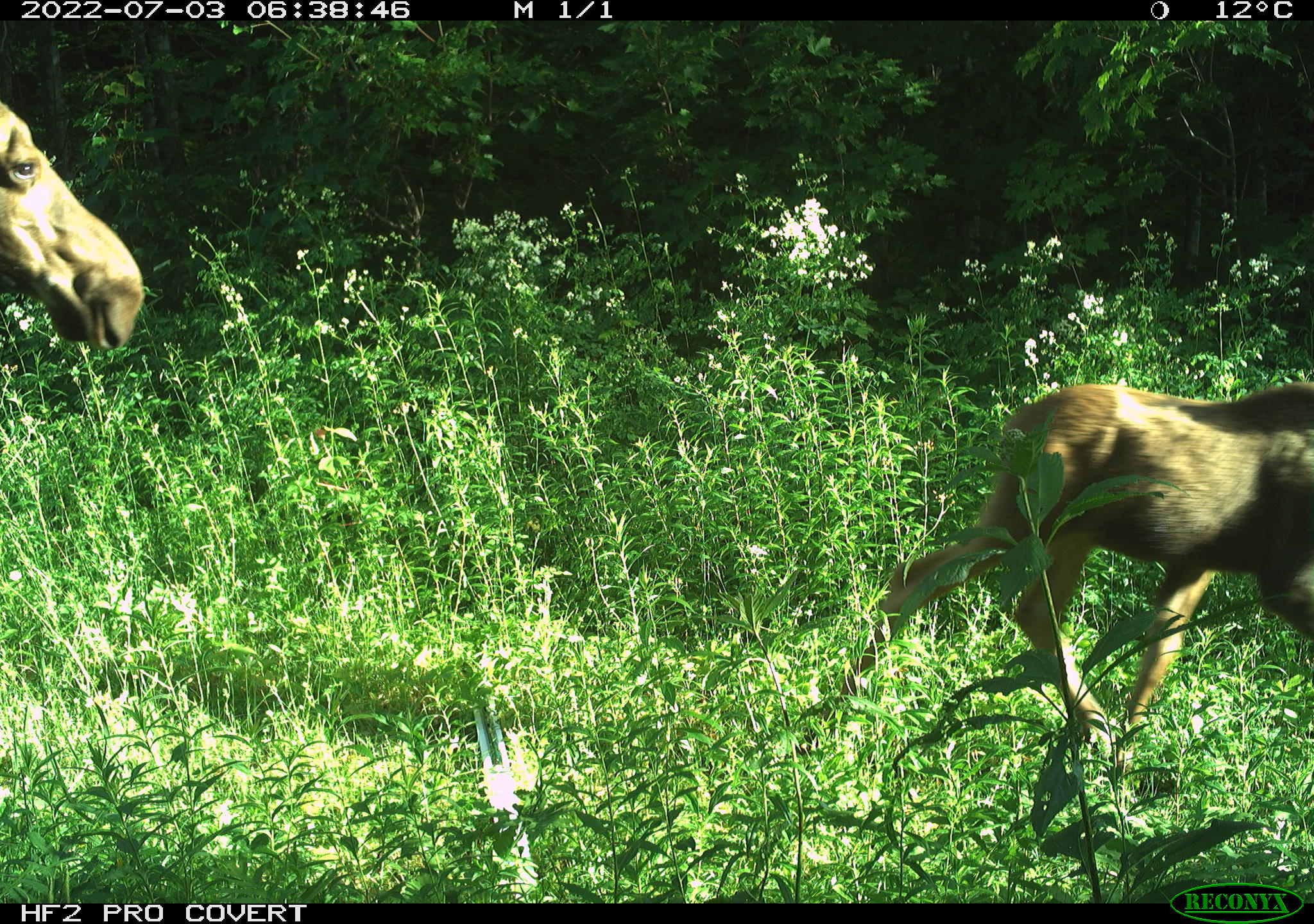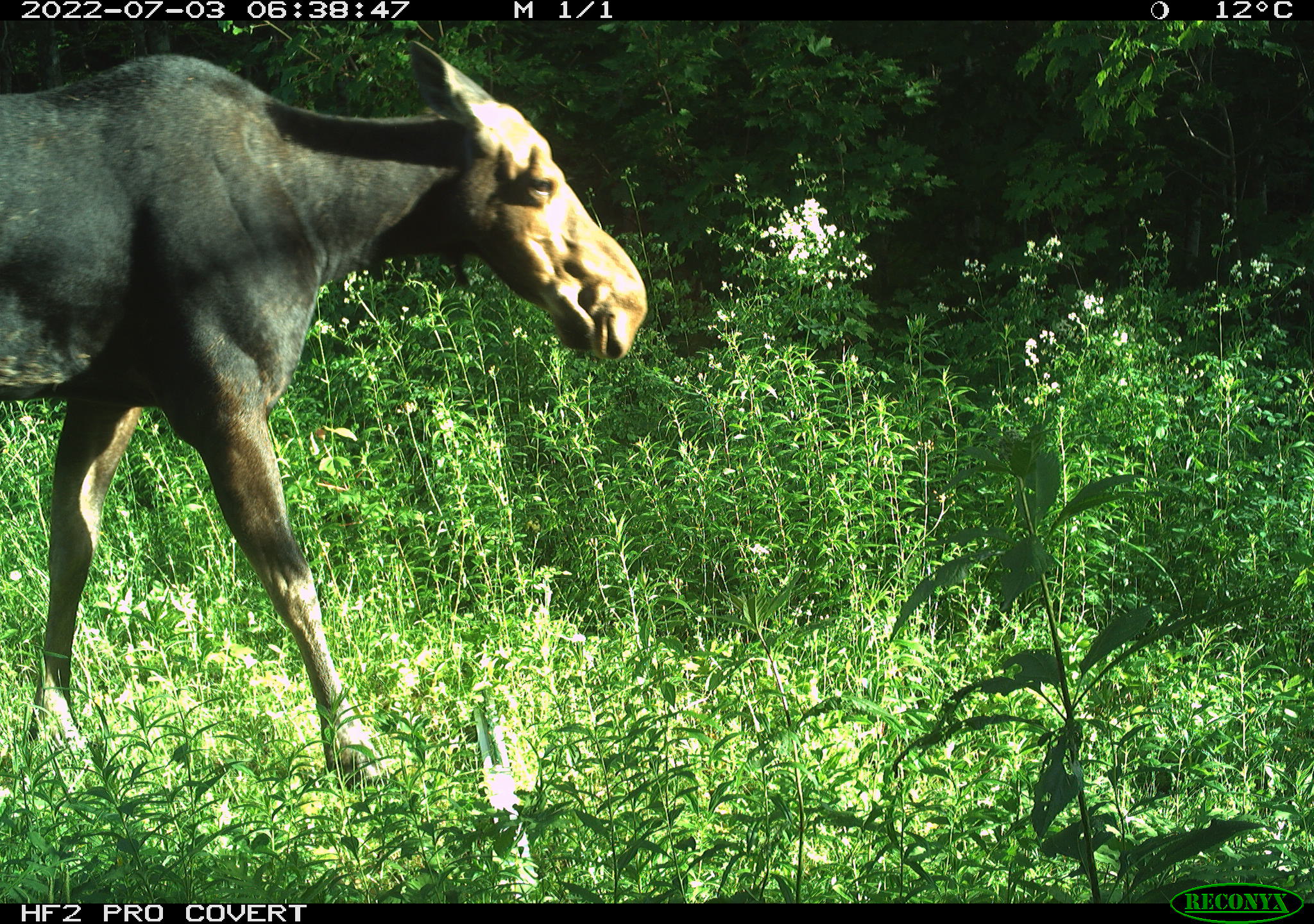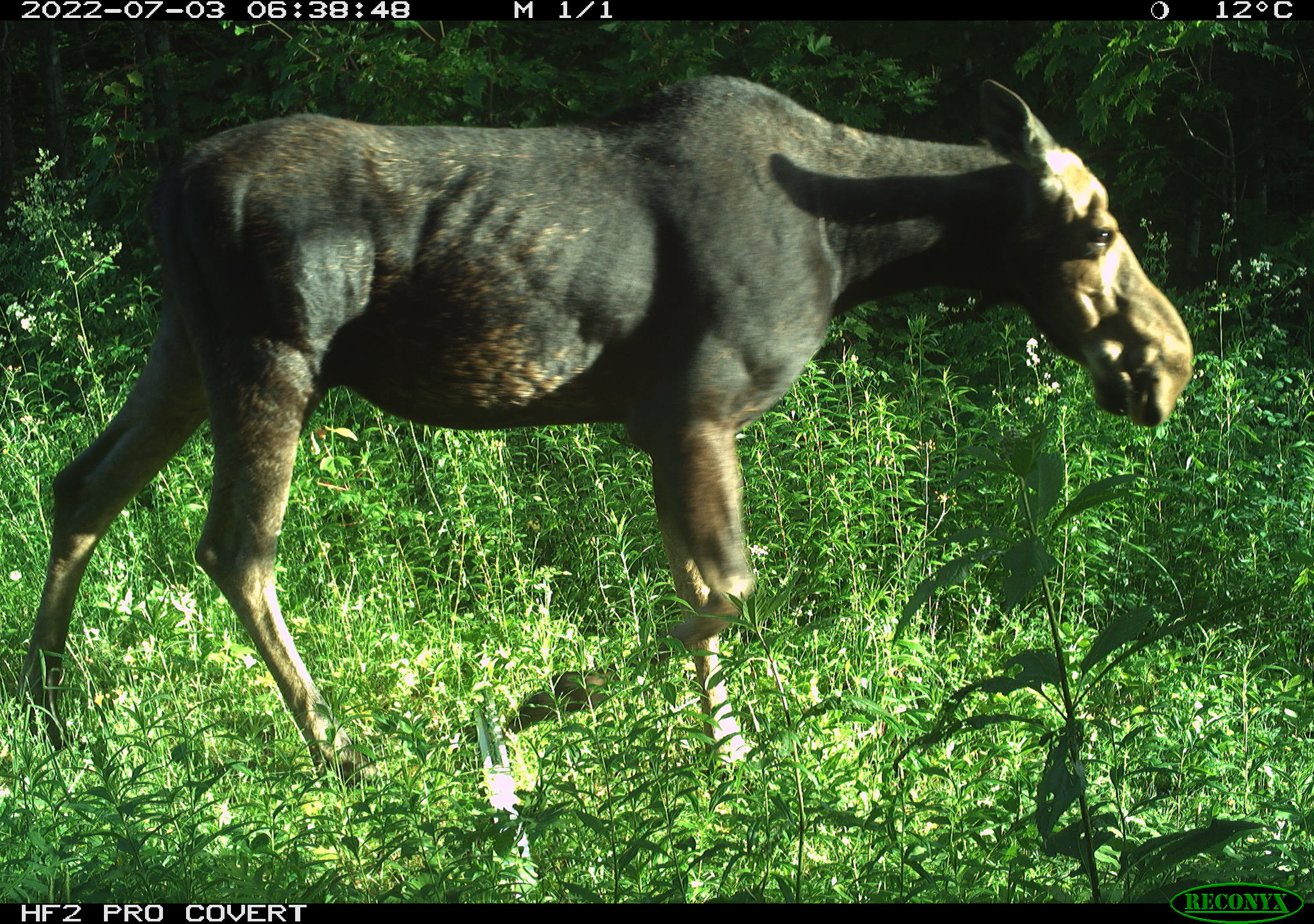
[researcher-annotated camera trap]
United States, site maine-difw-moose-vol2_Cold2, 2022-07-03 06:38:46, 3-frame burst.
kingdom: Animalia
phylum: Chordata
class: Mammalia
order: Artiodactyla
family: Cervidae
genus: Alces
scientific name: Alces alces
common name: moose